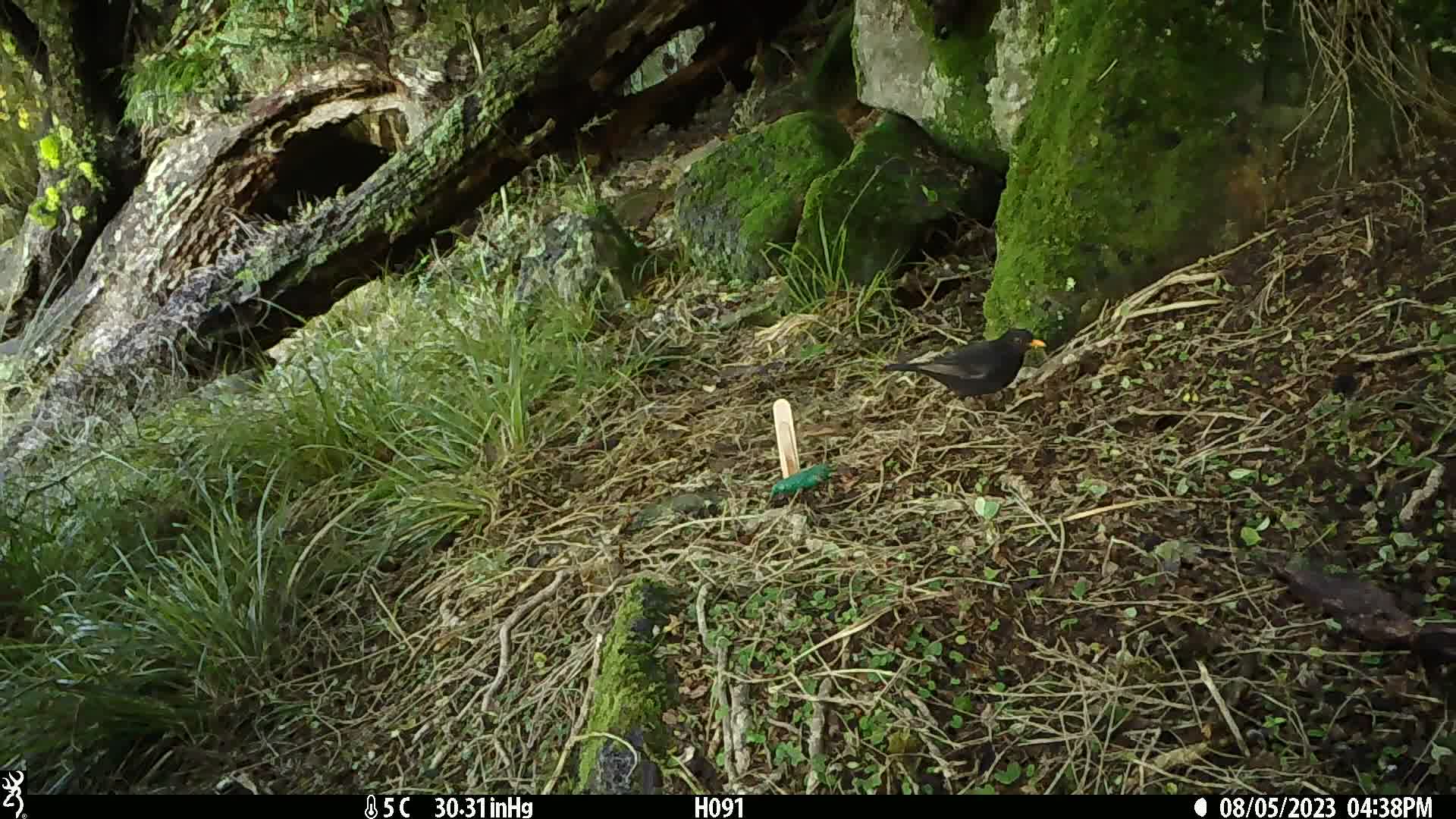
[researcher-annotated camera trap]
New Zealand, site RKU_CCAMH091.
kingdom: Animalia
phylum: Chordata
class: Aves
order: Passeriformes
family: Turdidae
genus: Turdus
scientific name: Turdus merula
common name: eurasian blackbird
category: blackbird